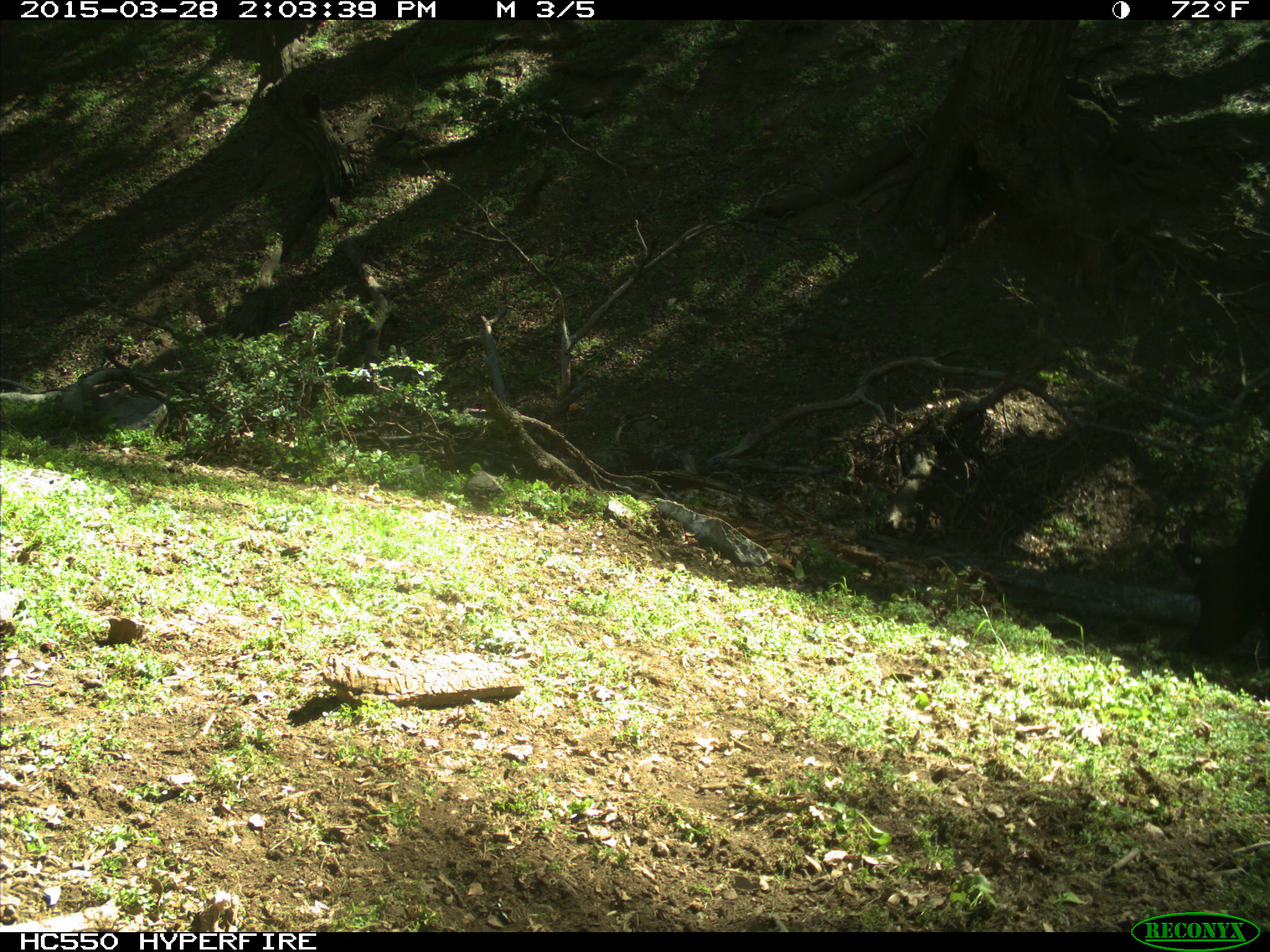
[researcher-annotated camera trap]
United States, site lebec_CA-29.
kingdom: Animalia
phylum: Chordata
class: Mammalia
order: Artiodactyla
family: Bovidae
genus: Bos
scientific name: Bos taurus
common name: domestic cow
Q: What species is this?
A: Bos taurus (domestic cow).